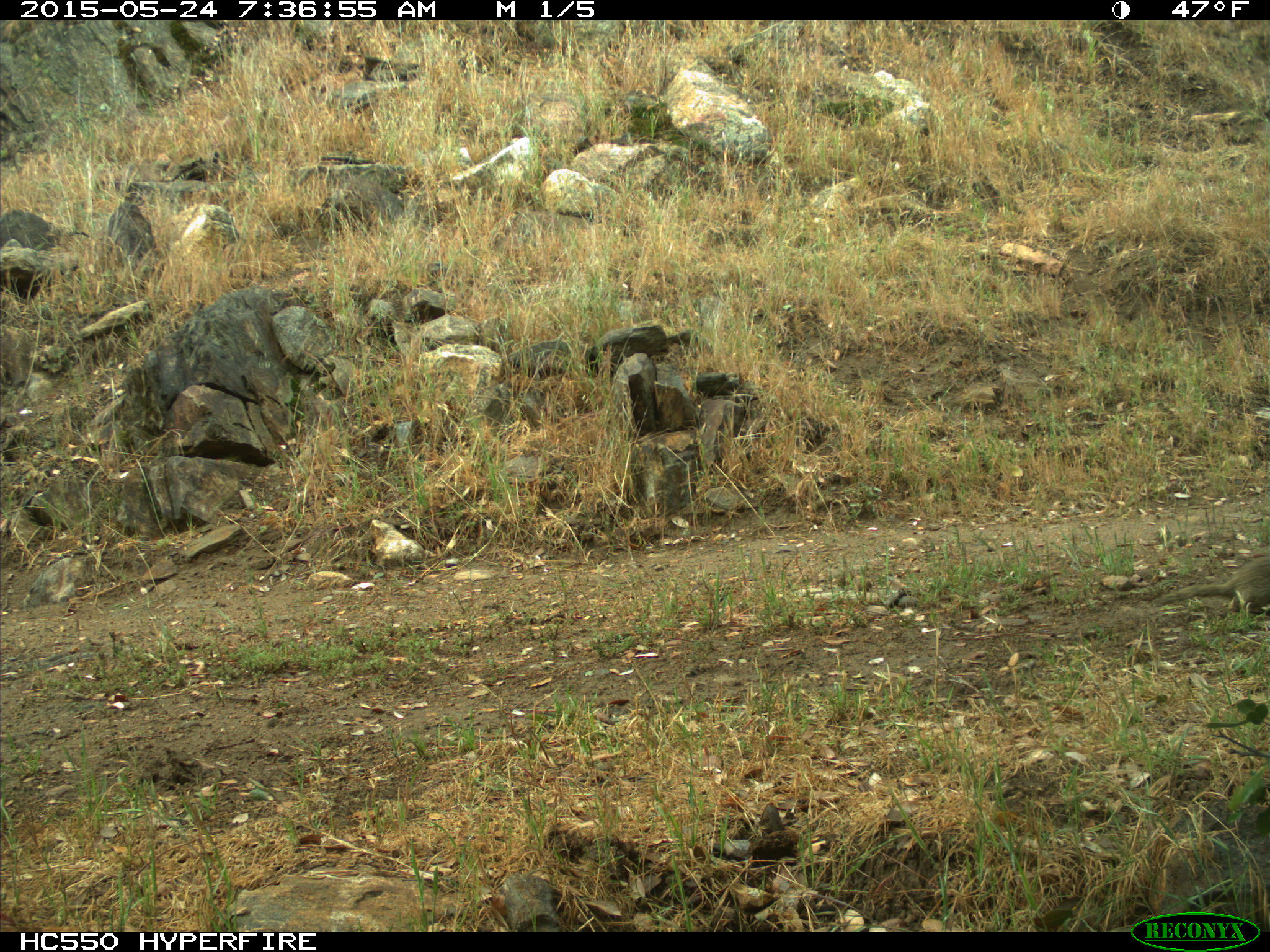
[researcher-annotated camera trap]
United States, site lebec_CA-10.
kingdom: Animalia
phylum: Chordata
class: Mammalia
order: Rodentia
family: Sciuridae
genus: Otospermophilus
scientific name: Otospermophilus beecheyi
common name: california ground squirrel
Otospermophilus beecheyi (california ground squirrel).